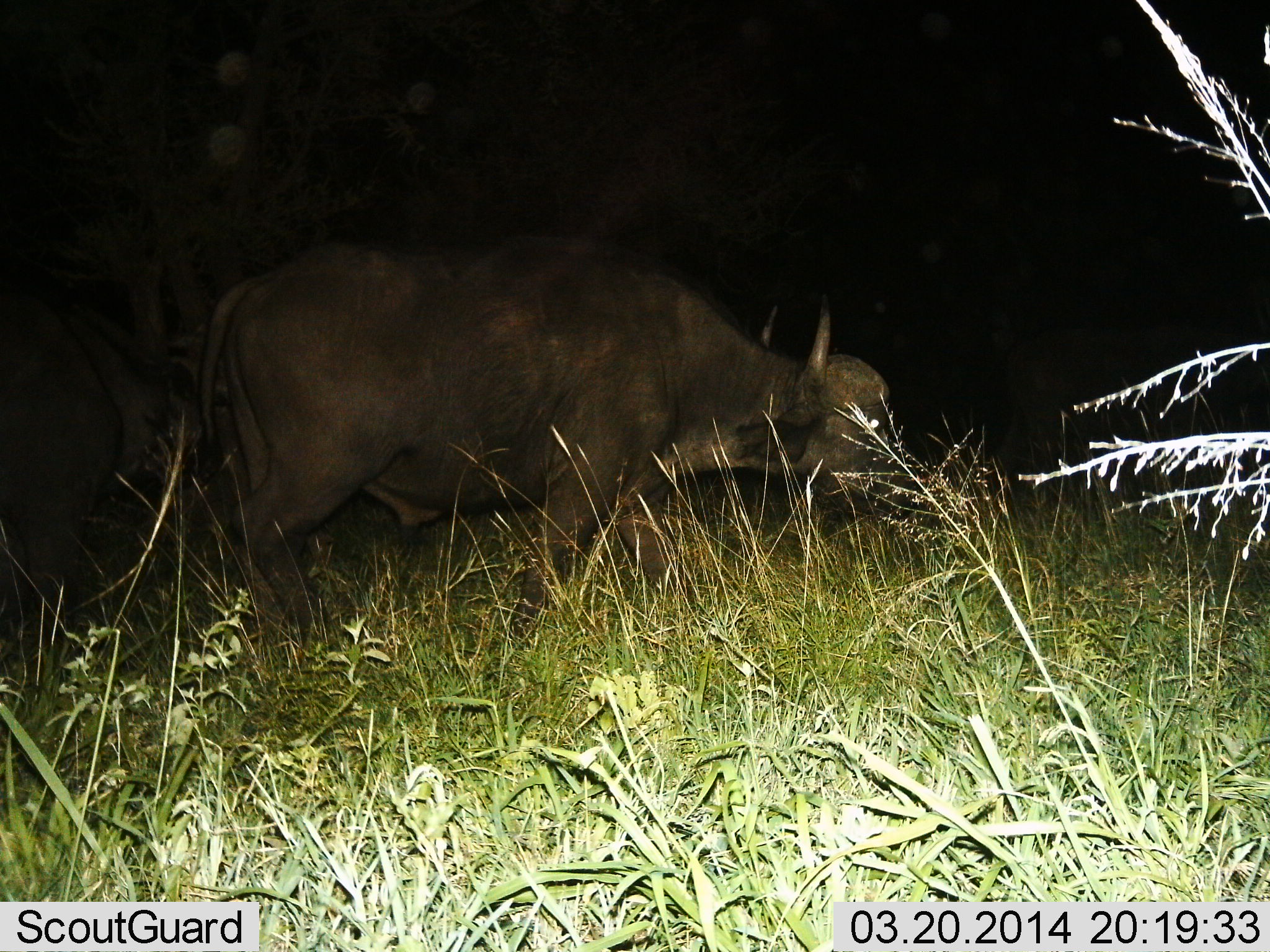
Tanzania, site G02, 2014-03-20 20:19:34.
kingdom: Animalia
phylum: Chordata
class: Mammalia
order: Artiodactyla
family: Bovidae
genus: Syncerus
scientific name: Syncerus caffer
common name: cape buffalo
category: buffalo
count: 1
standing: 40%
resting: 0%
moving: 50%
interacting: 0%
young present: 0%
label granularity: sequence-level